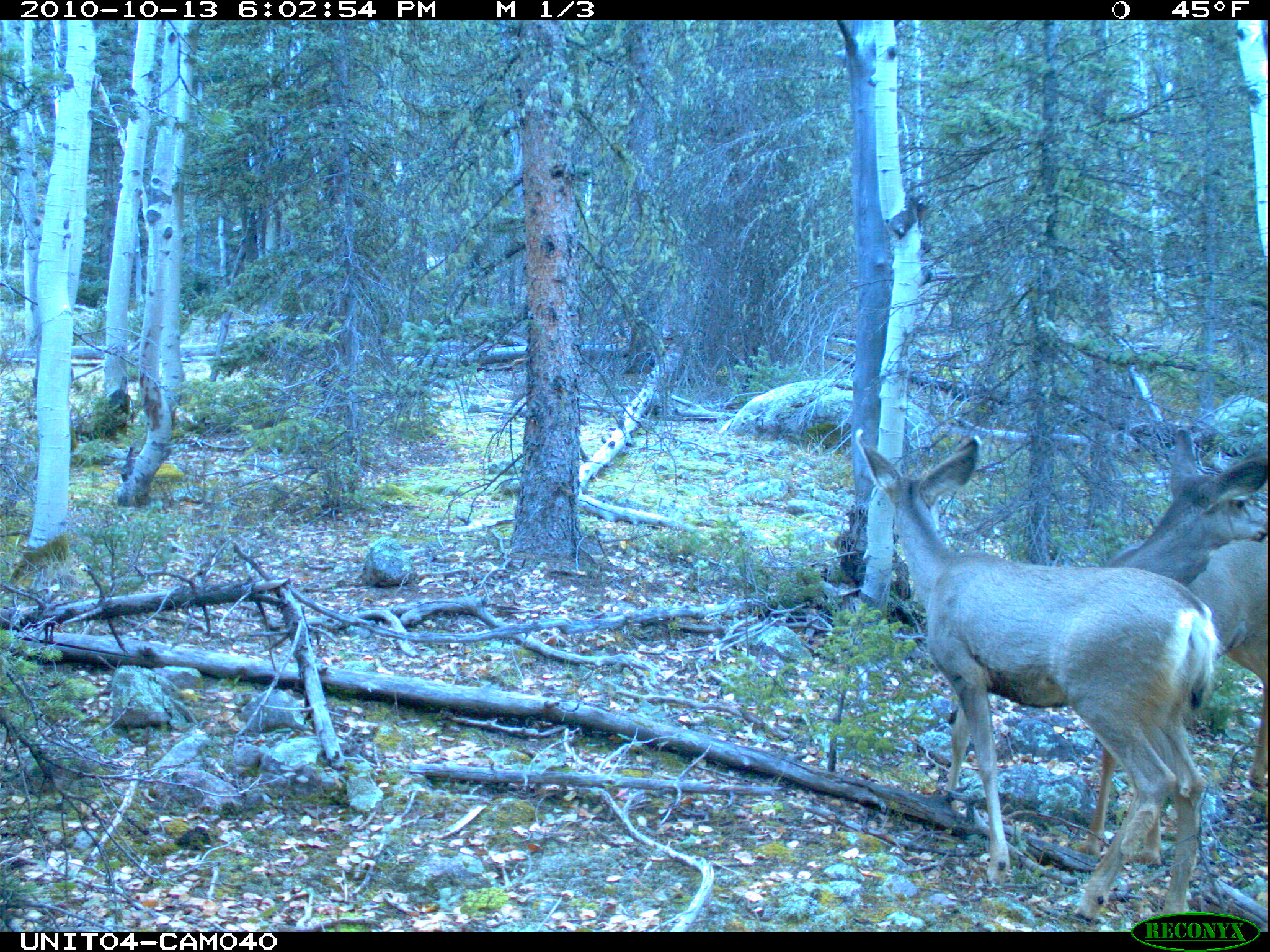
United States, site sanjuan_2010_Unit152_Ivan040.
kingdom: Animalia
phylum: Chordata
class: Mammalia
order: Artiodactyla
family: Cervidae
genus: Odocoileus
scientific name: Odocoileus hemionus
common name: mule deer